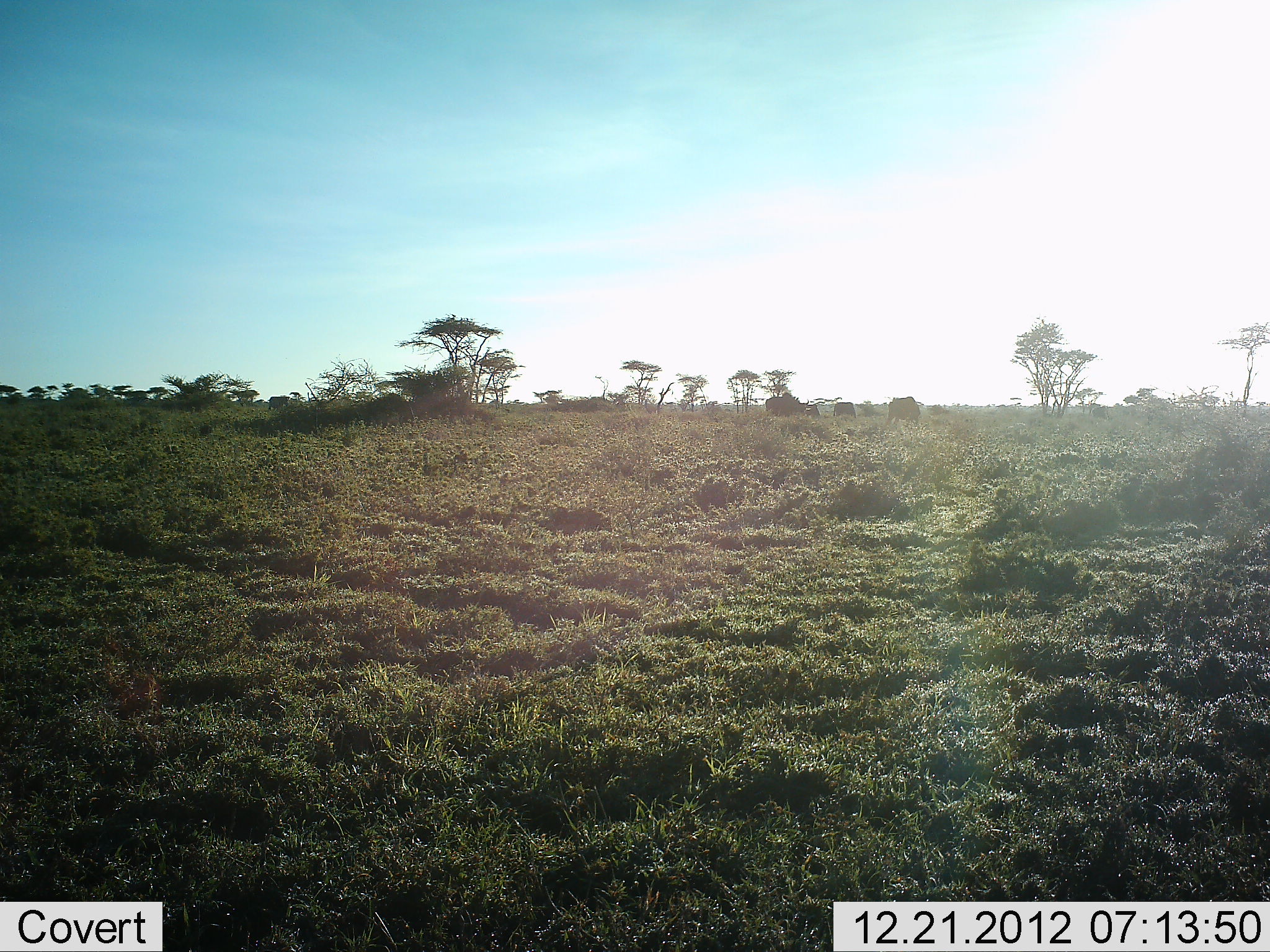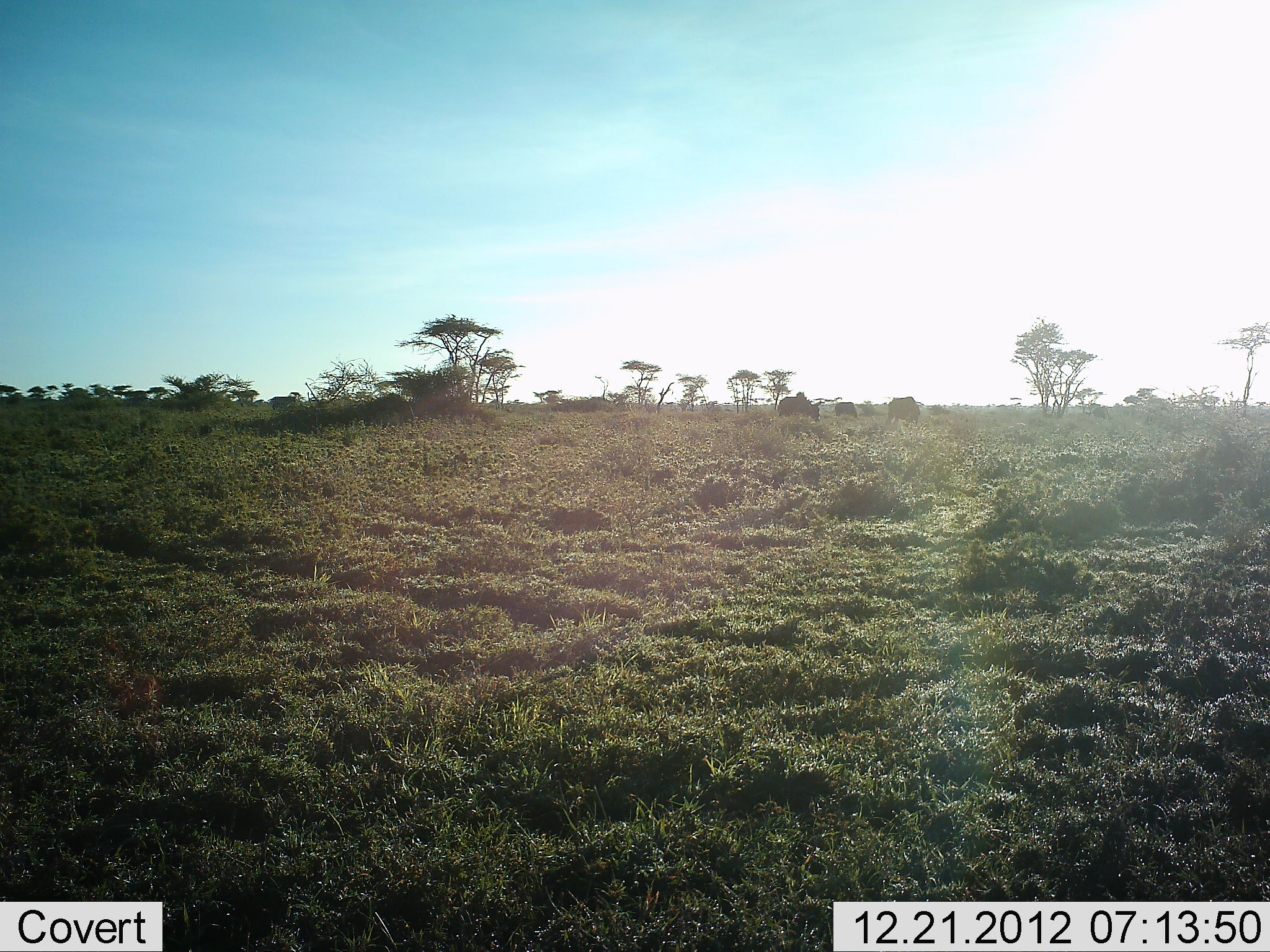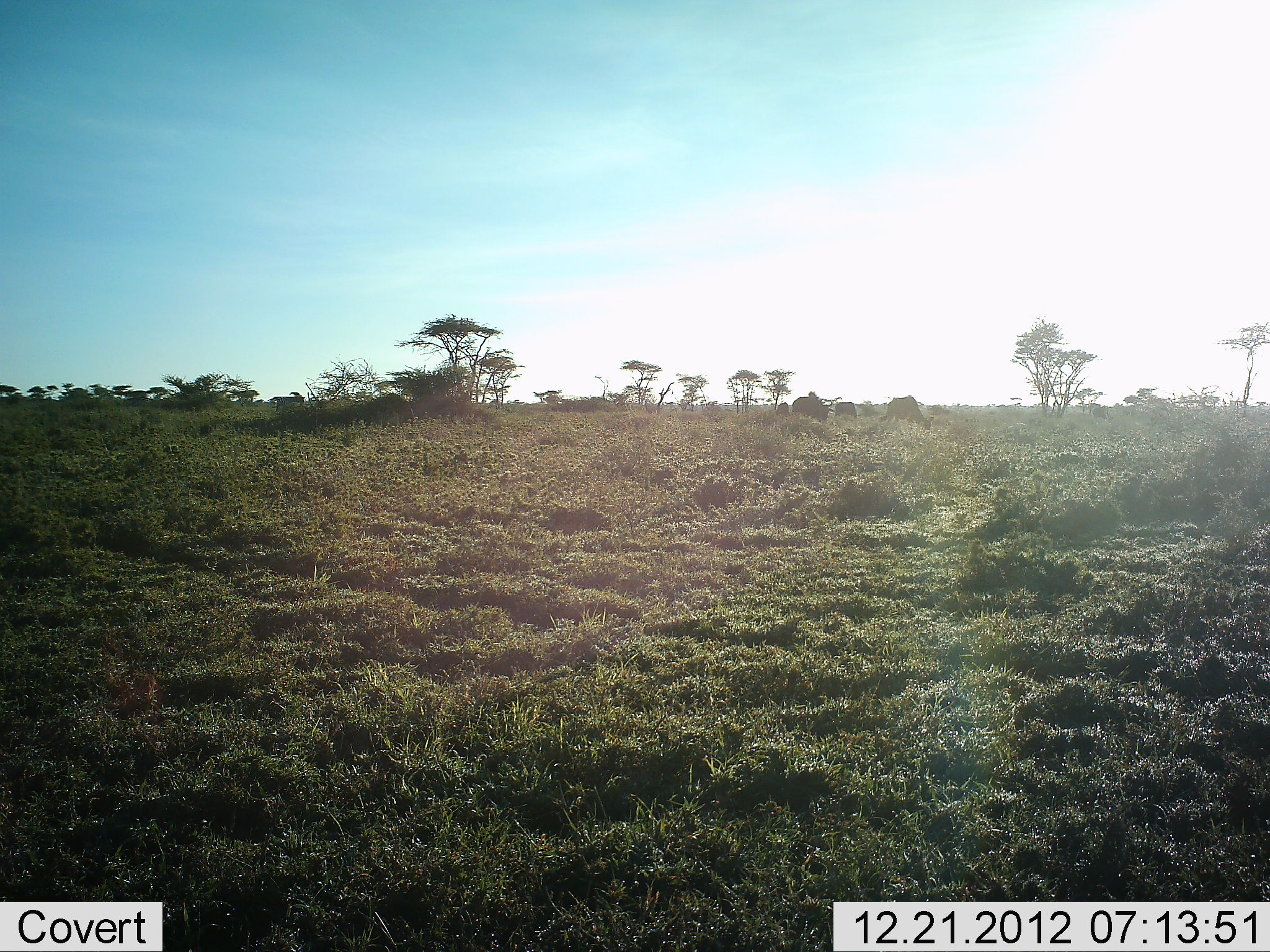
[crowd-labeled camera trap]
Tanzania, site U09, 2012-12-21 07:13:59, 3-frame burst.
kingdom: Animalia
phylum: Chordata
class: Mammalia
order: Artiodactyla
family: Bovidae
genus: Connochaetes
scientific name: Connochaetes taurinus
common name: blue wildebeest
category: wildebeest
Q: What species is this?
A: Wildebeest (blue wildebeest) (Connochaetes taurinus).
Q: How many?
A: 4.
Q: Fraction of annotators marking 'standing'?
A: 20%.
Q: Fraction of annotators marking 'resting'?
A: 0%.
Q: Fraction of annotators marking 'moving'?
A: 70%.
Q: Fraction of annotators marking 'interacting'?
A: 0%.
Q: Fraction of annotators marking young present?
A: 0%.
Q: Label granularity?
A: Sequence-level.